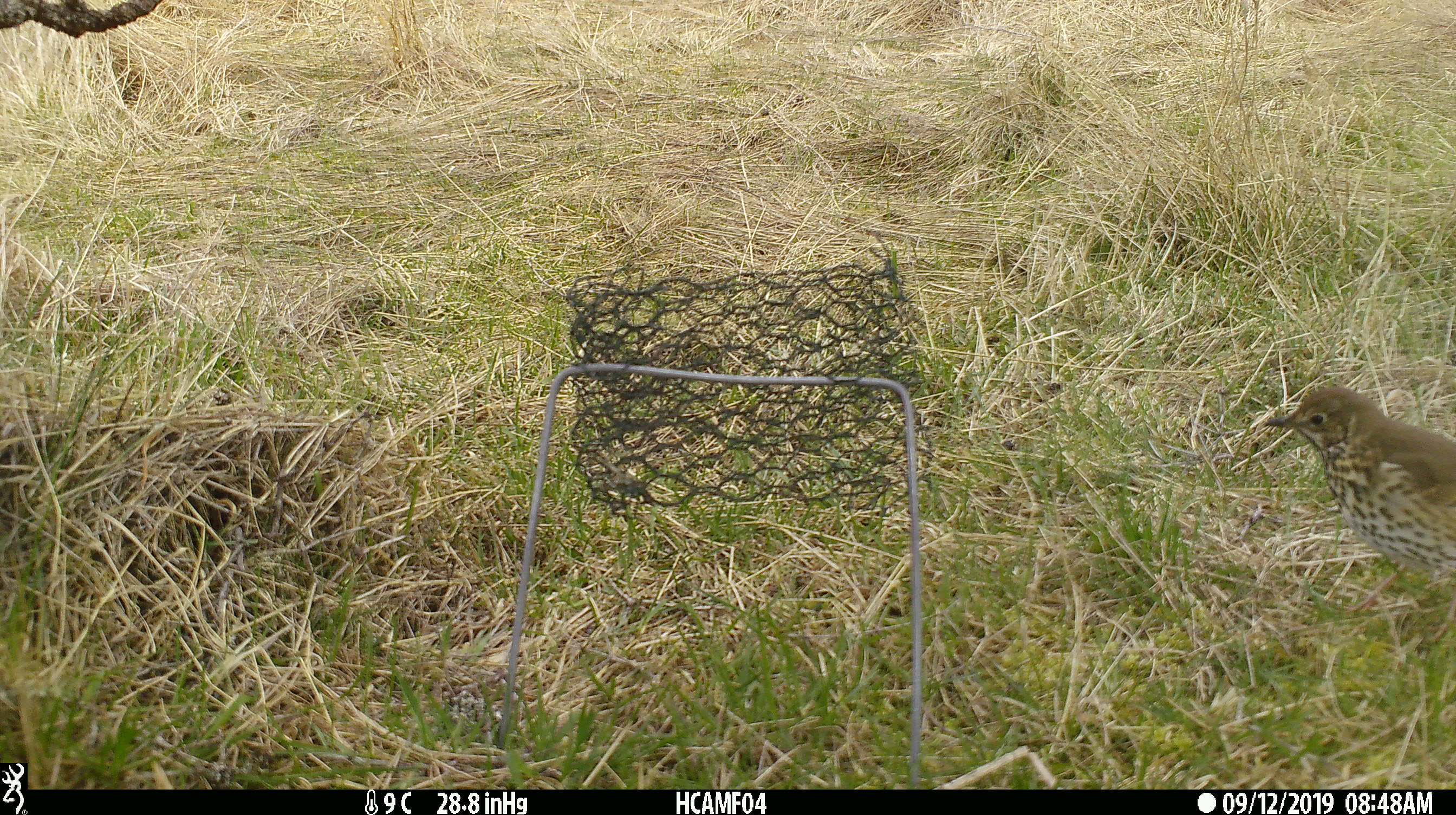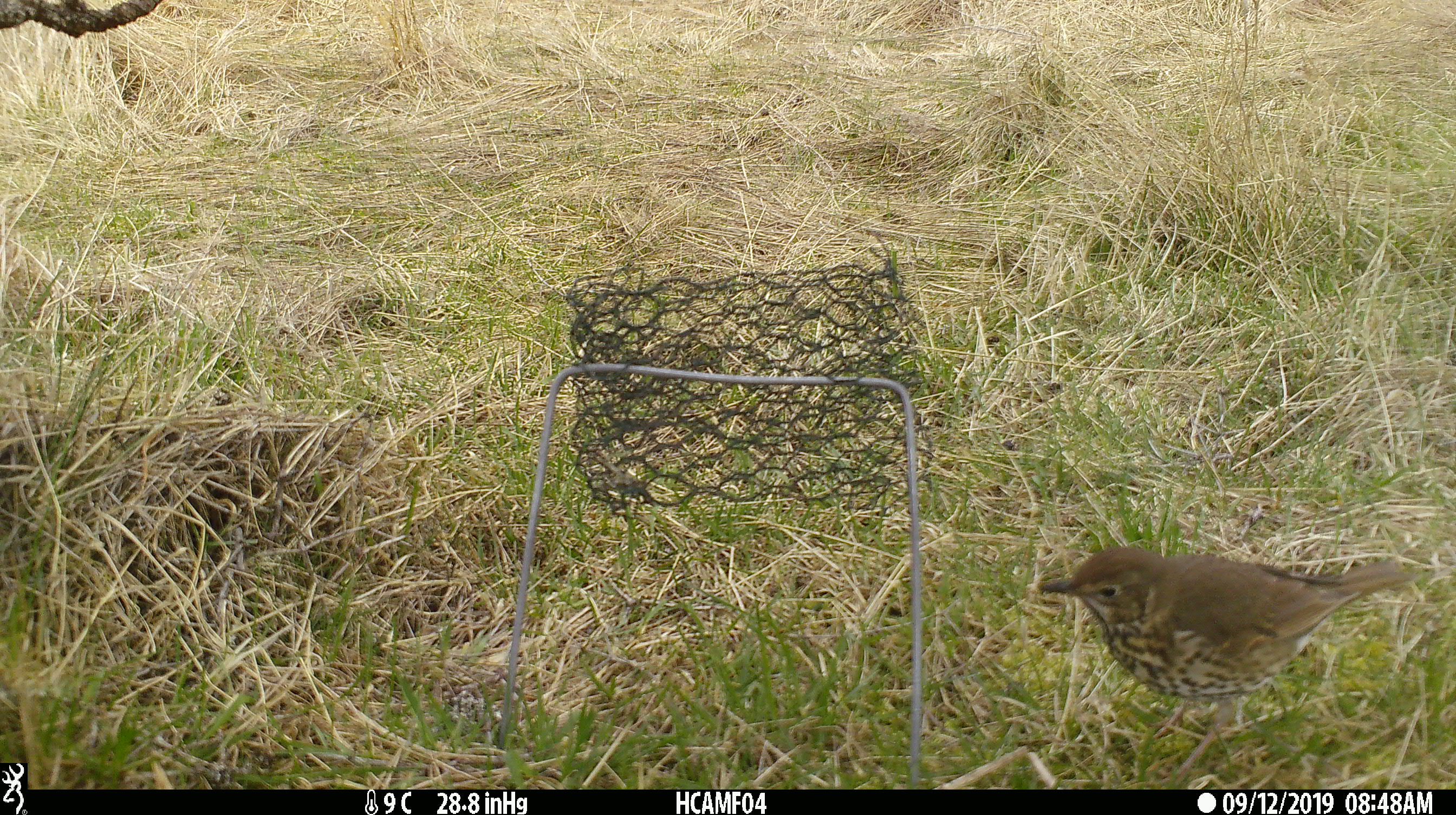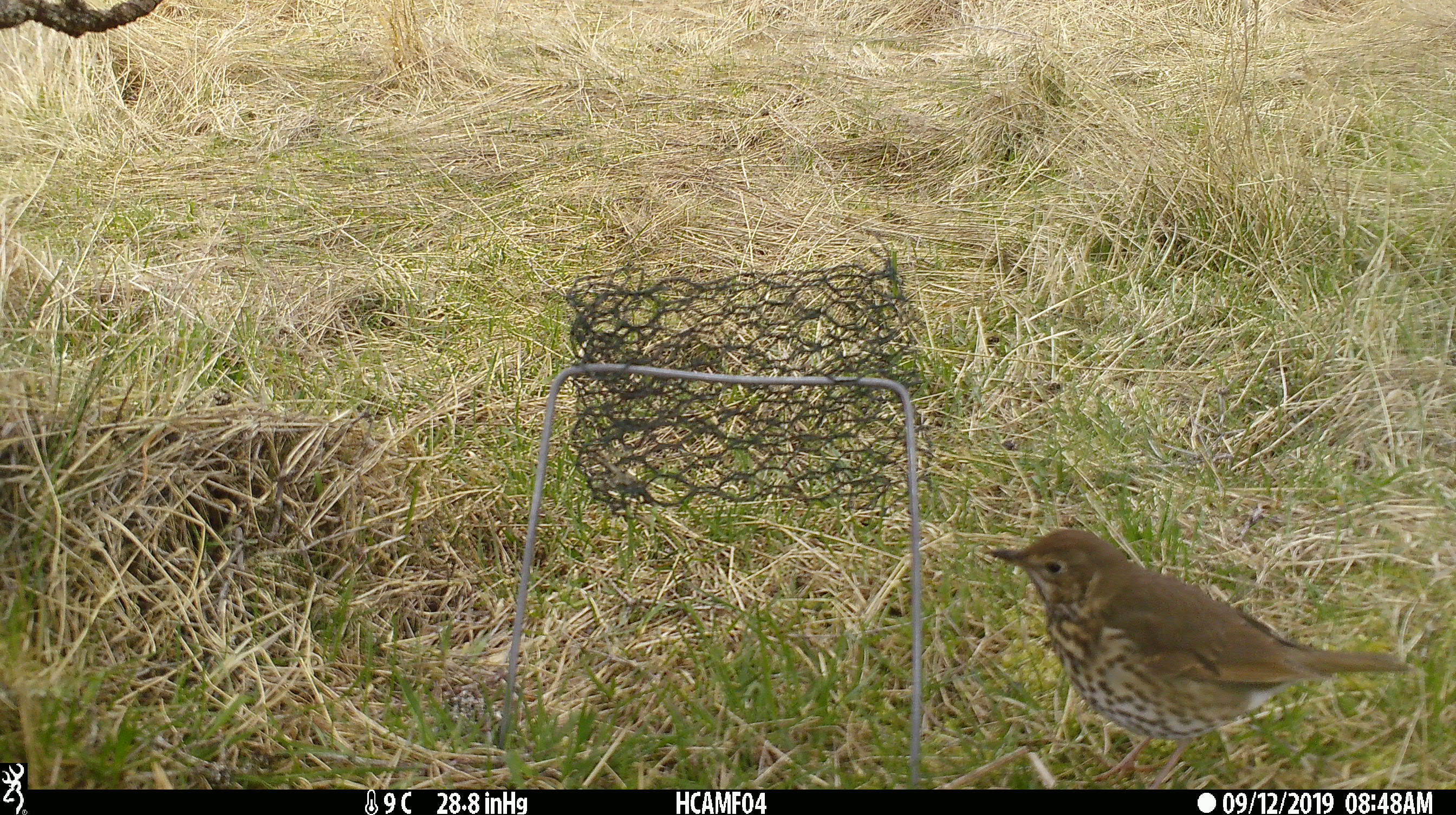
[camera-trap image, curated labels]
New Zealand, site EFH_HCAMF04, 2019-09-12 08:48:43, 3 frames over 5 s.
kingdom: Animalia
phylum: Chordata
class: Aves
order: Passeriformes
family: Turdidae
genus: Turdus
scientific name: Turdus philomelos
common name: song thrush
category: thrush